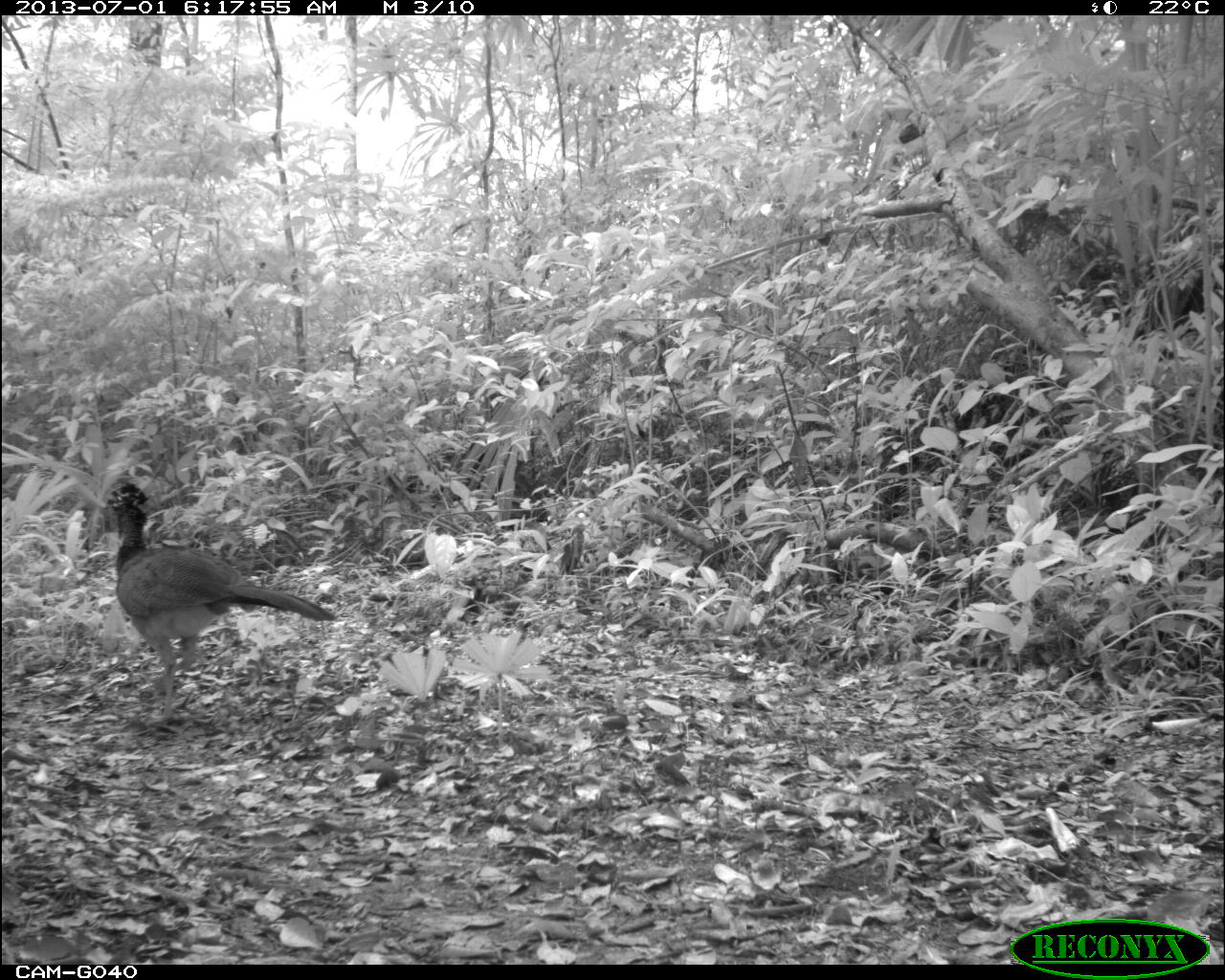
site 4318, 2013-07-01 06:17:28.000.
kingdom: Animalia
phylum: Chordata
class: Aves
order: Galliformes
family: Cracidae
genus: Crax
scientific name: Crax rubra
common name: great curassow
Crax rubra (great curassow), count 1, sex female.